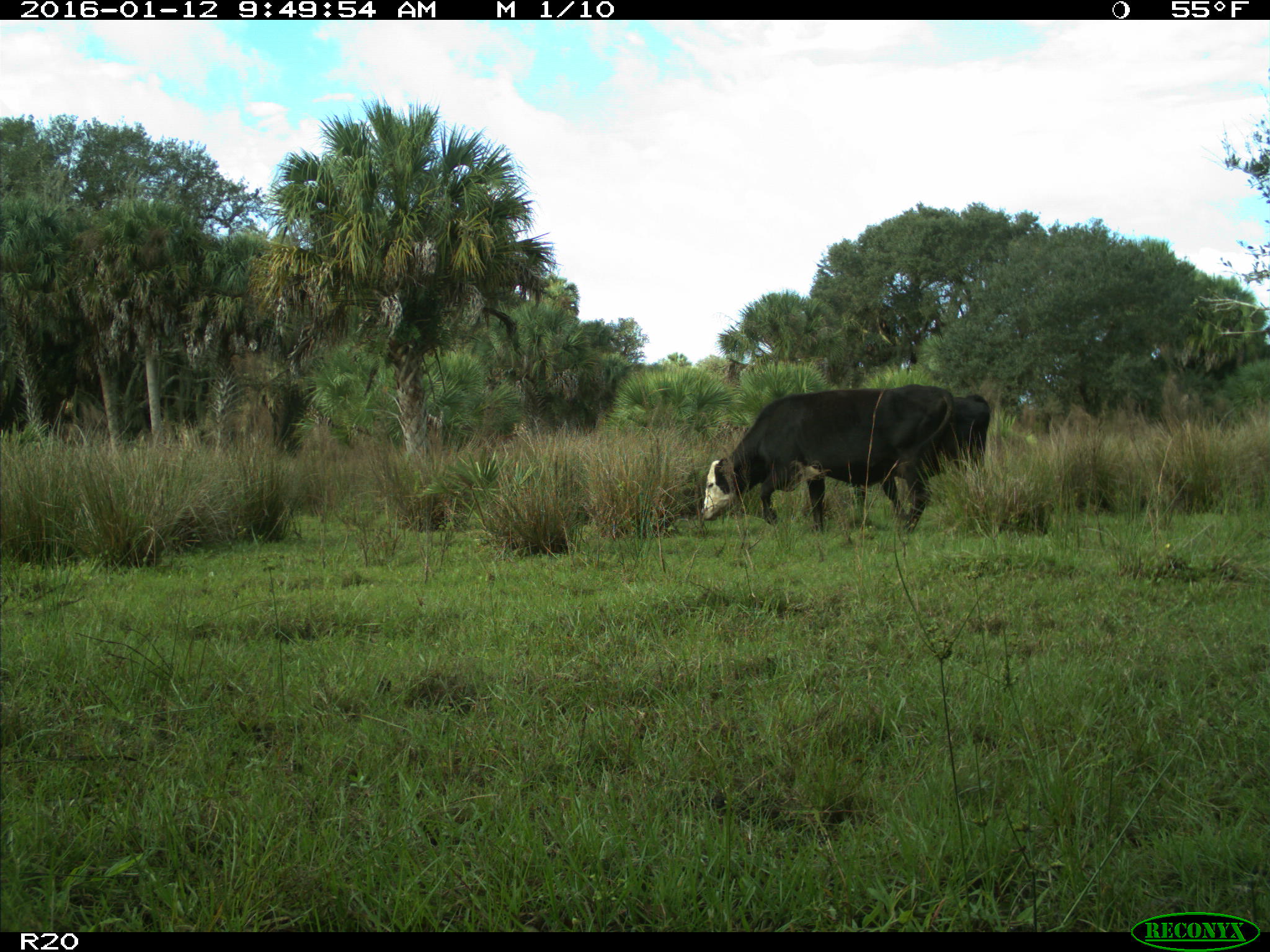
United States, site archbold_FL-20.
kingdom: Animalia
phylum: Chordata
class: Mammalia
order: Artiodactyla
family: Bovidae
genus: Bos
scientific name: Bos taurus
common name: domestic cow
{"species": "Bos taurus (domestic cow)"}